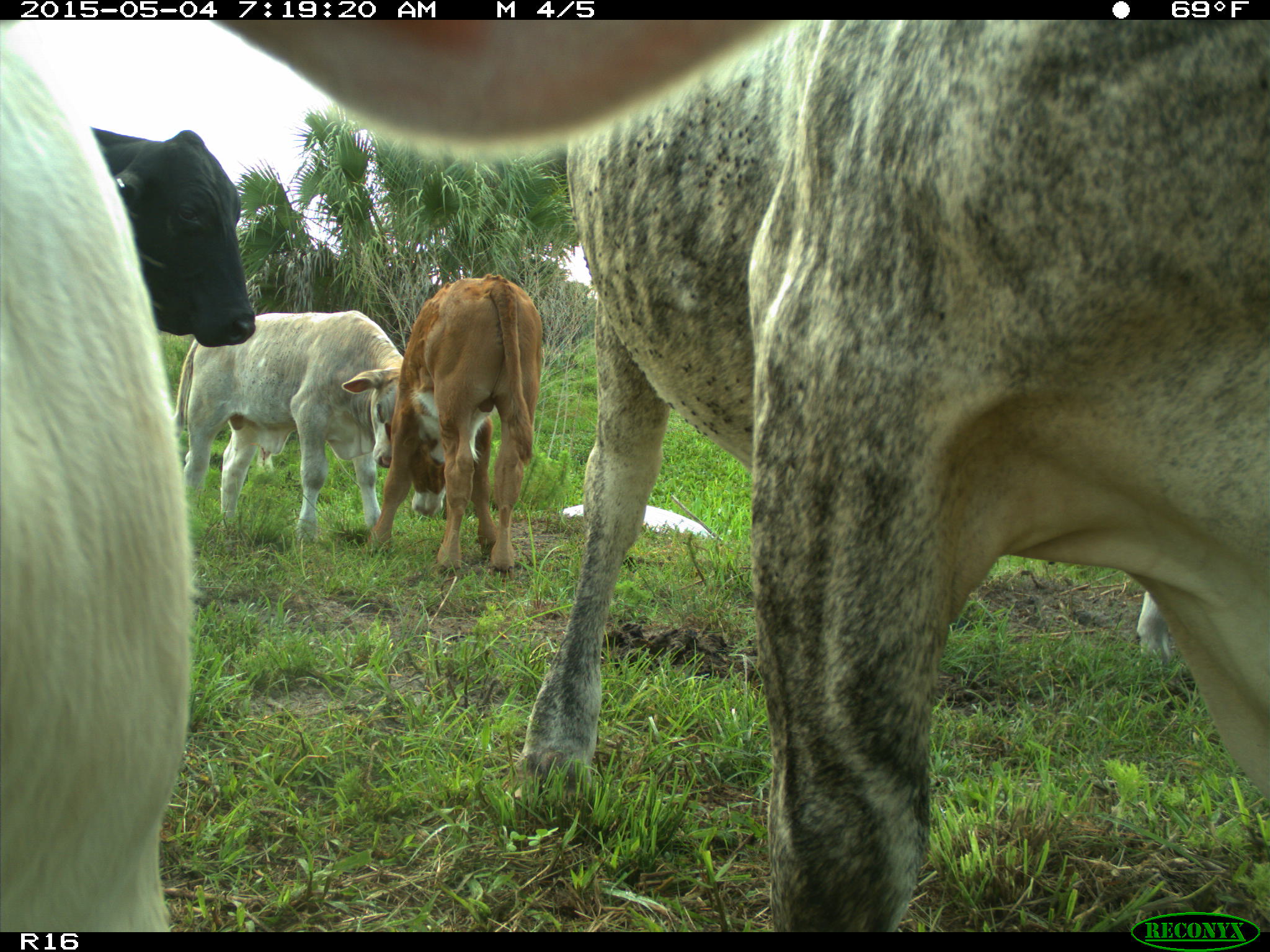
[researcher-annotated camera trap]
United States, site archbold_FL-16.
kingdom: Animalia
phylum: Chordata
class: Mammalia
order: Artiodactyla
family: Bovidae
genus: Bos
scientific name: Bos taurus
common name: domestic cow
Bos taurus (domestic cow).